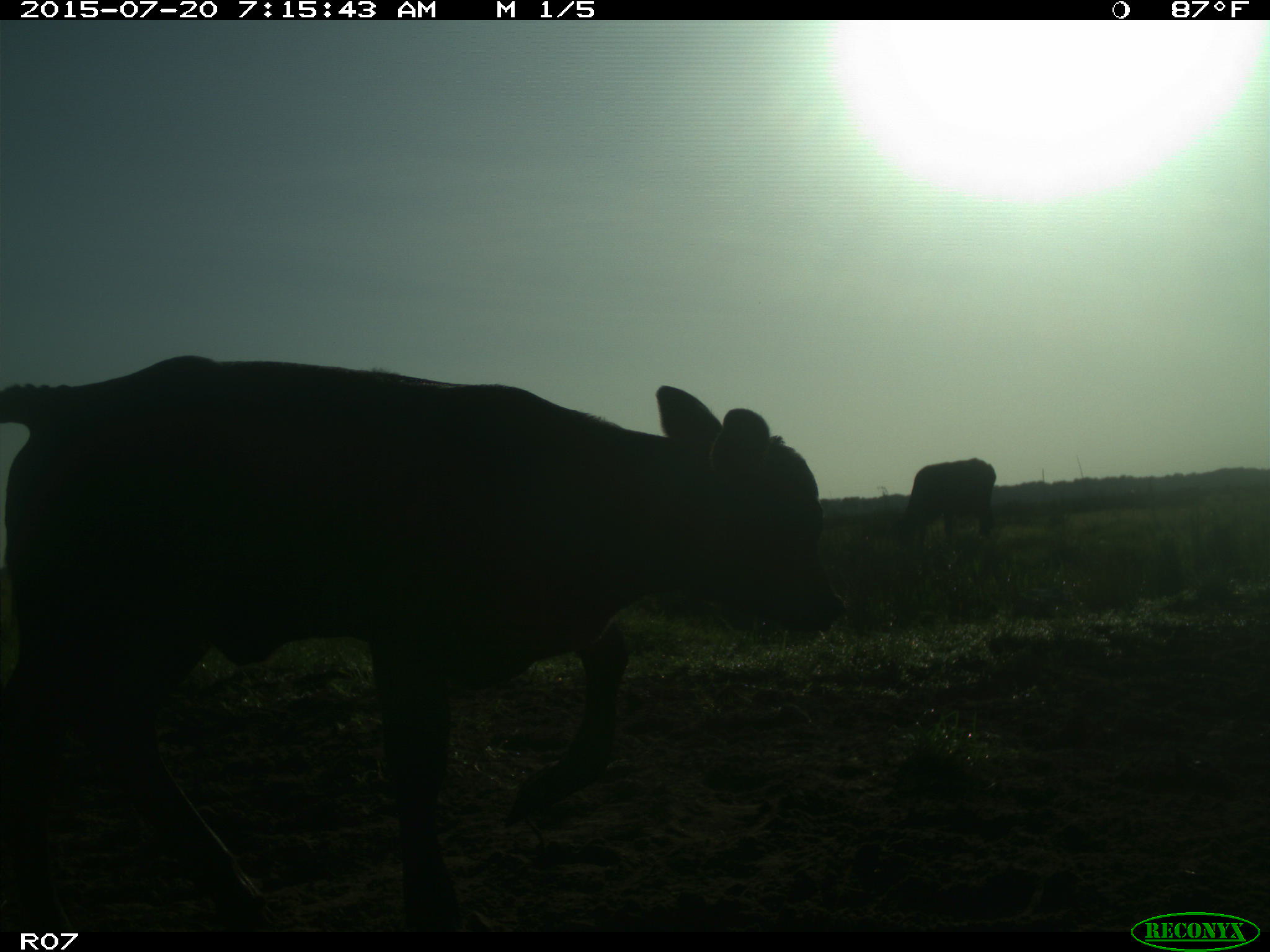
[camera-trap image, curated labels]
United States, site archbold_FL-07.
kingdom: Animalia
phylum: Chordata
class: Mammalia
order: Artiodactyla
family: Bovidae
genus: Bos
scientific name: Bos taurus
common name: domestic cow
Bos taurus (domestic cow).